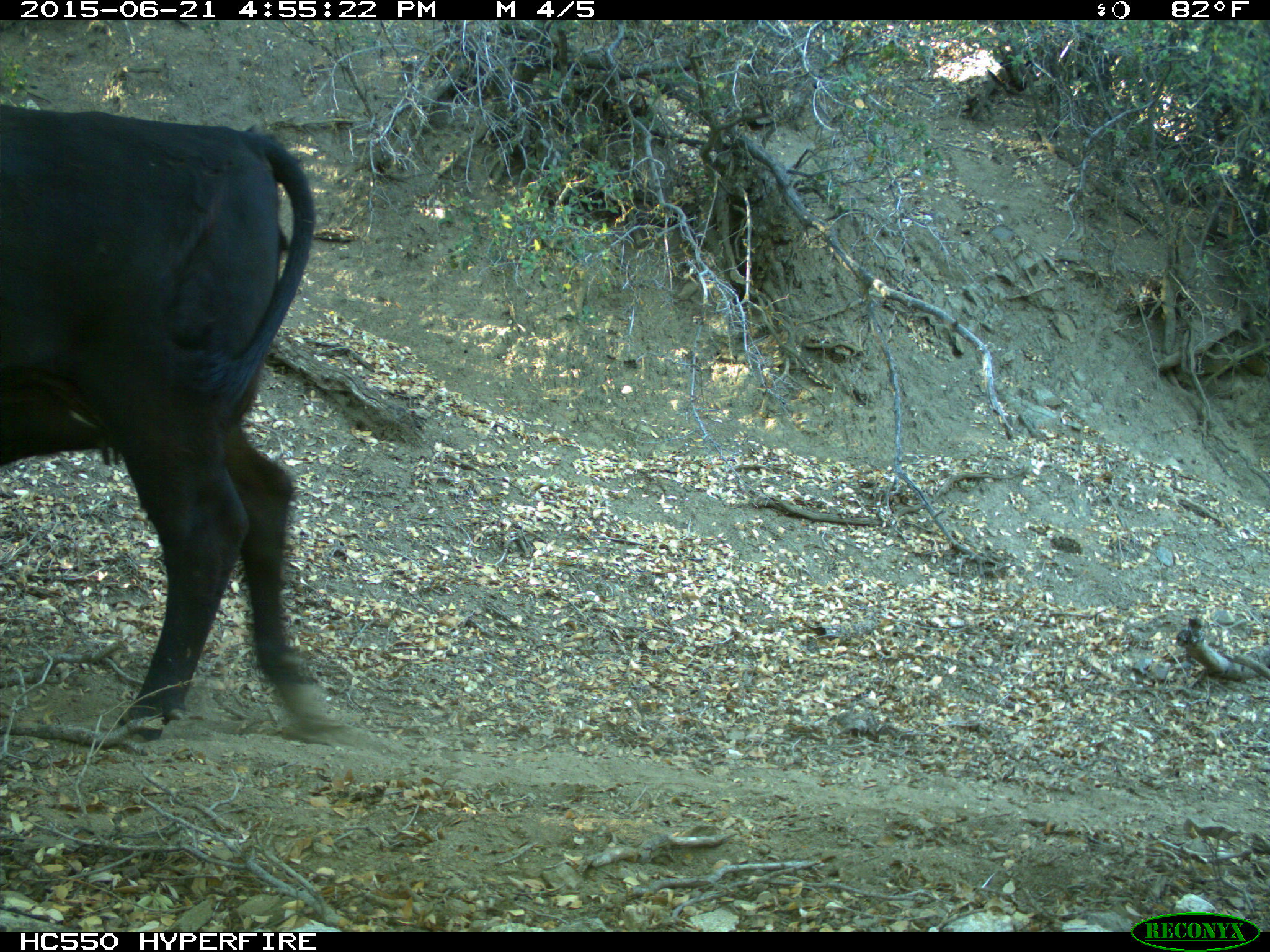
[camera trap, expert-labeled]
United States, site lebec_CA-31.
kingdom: Animalia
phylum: Chordata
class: Mammalia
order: Artiodactyla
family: Bovidae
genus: Bos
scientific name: Bos taurus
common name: domestic cow